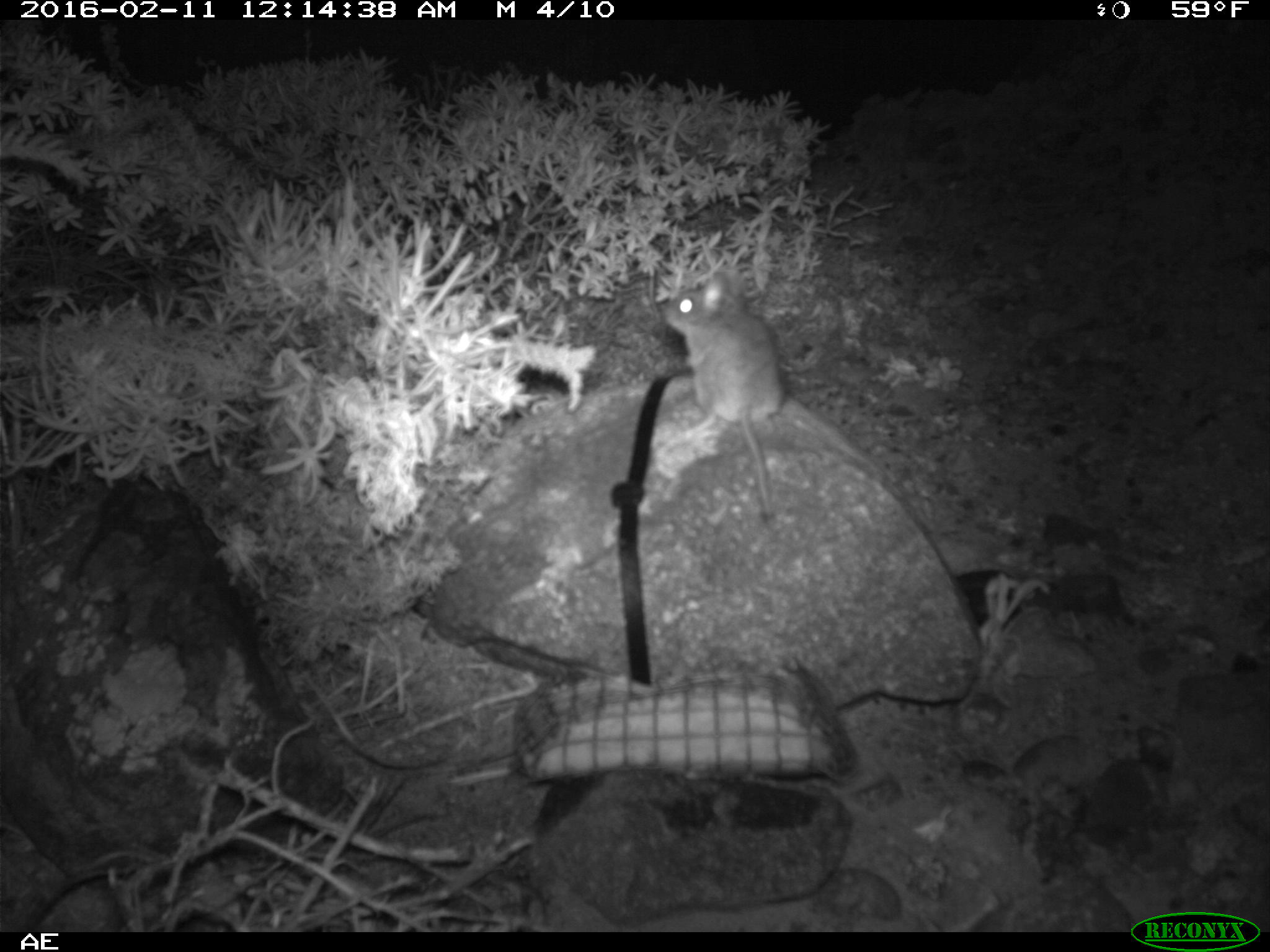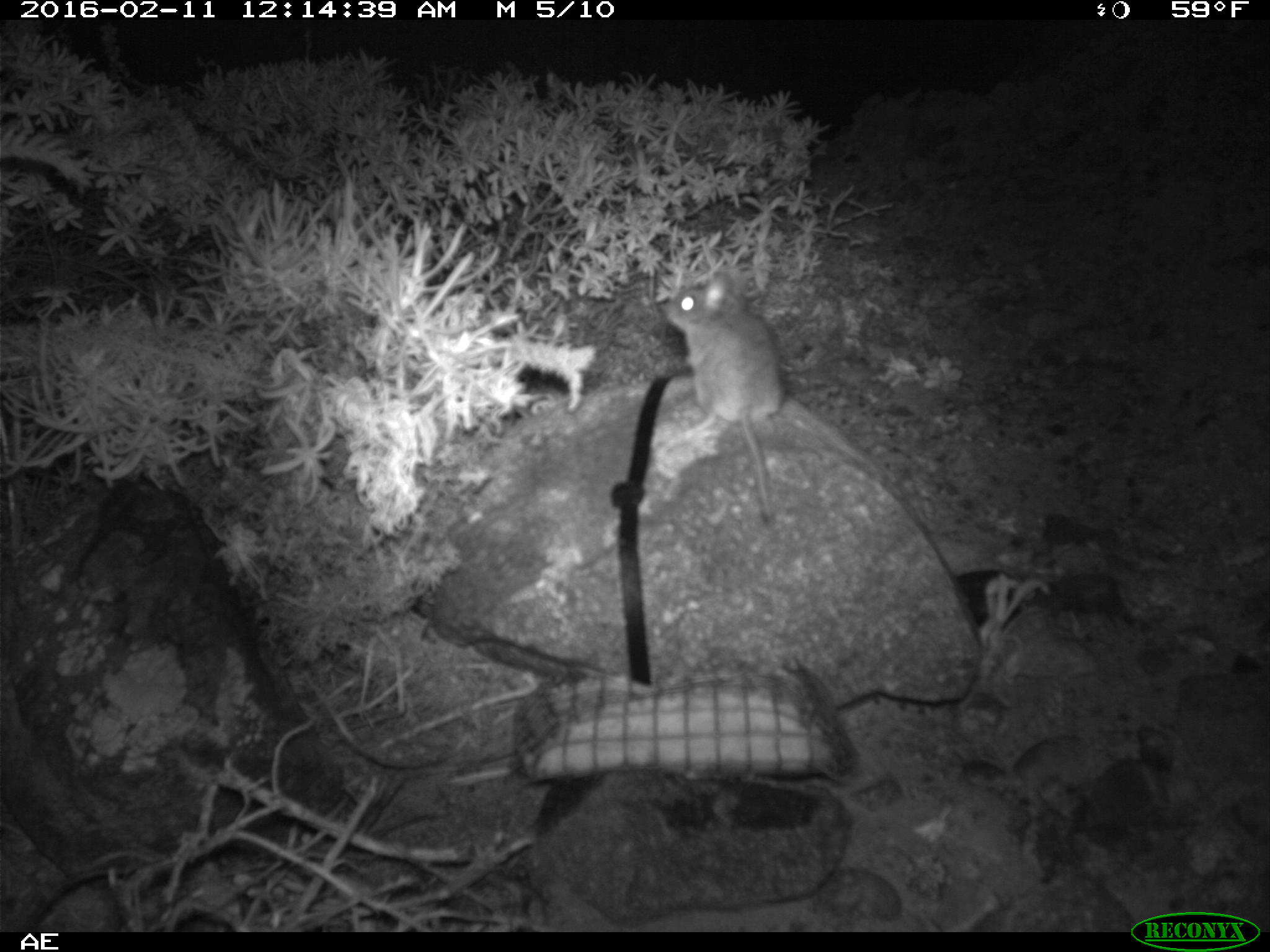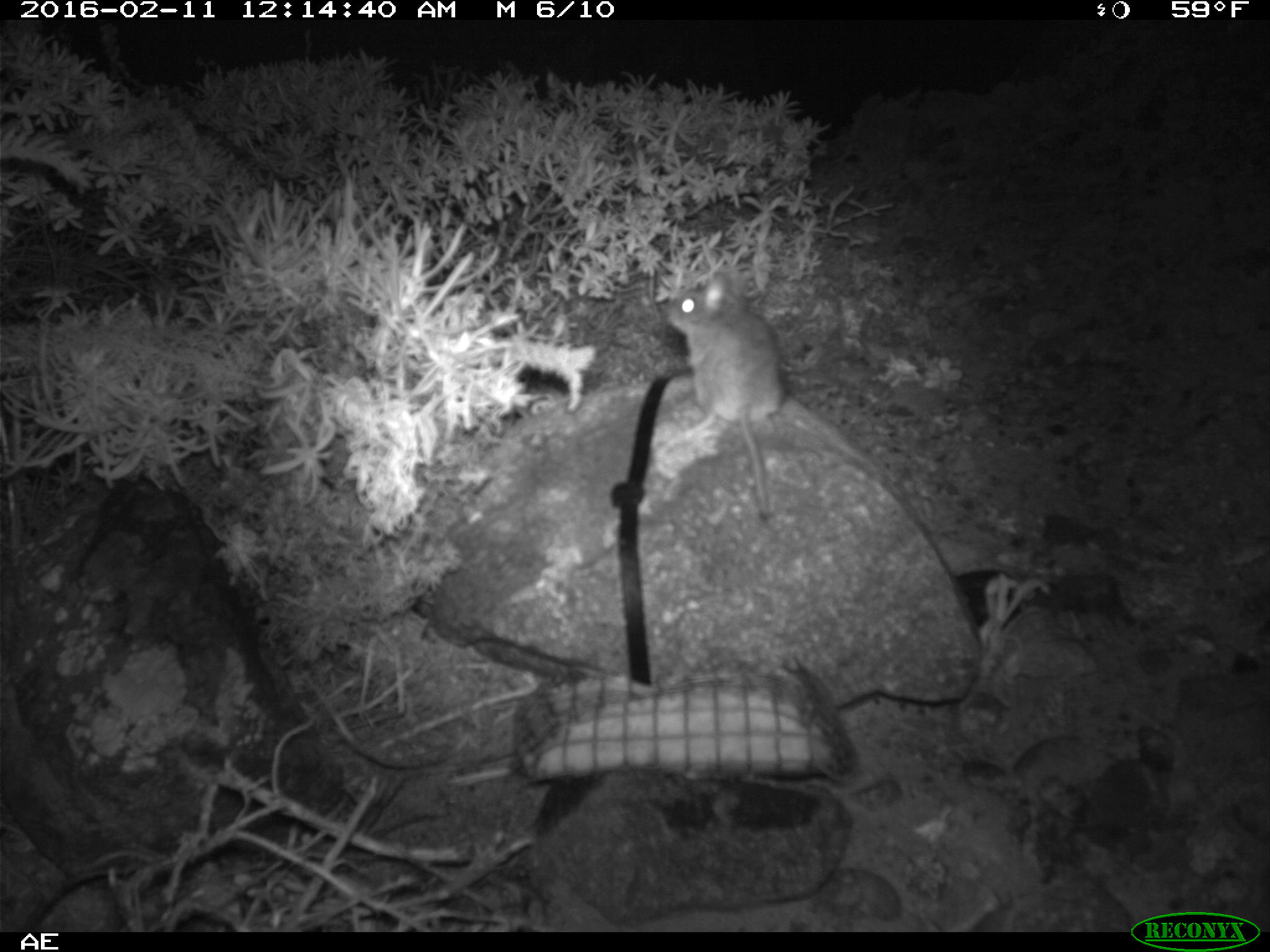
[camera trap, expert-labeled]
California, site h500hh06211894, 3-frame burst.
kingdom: Animalia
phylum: Chordata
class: Mammalia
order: Rodentia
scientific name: Rodentia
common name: rodent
Rodent (Rodentia).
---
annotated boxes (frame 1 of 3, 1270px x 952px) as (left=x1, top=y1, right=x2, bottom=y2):
rodent: (left=659, top=268, right=789, bottom=518)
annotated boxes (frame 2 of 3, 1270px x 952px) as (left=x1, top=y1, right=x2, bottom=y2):
rodent: (left=659, top=271, right=789, bottom=524)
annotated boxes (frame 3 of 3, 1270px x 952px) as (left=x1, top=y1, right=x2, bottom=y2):
rodent: (left=665, top=267, right=783, bottom=516)